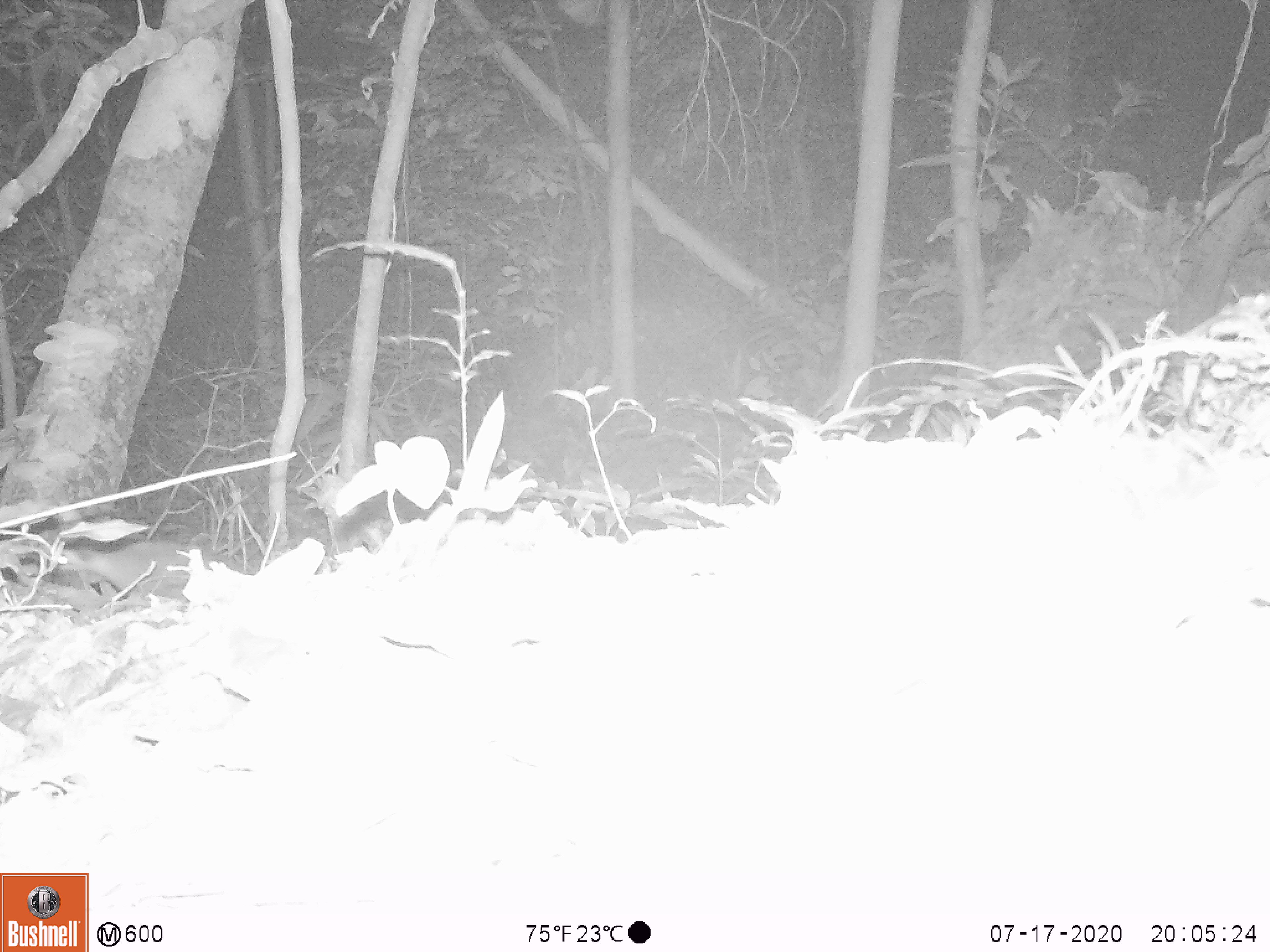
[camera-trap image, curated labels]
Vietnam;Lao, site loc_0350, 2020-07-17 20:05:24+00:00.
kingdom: Animalia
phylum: Chordata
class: Mammalia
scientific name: Mammalia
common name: mammal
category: unidentified small mammal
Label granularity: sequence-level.